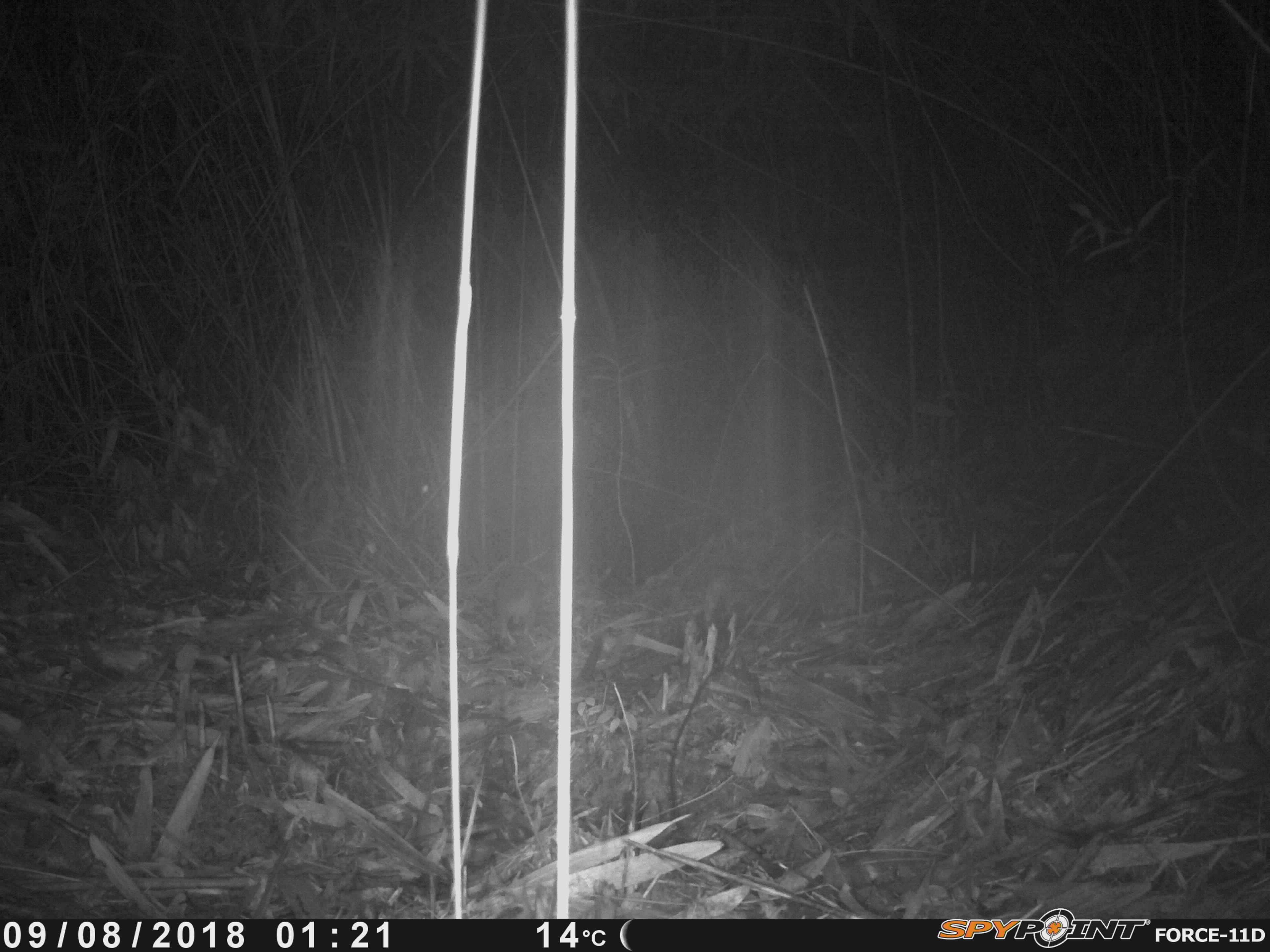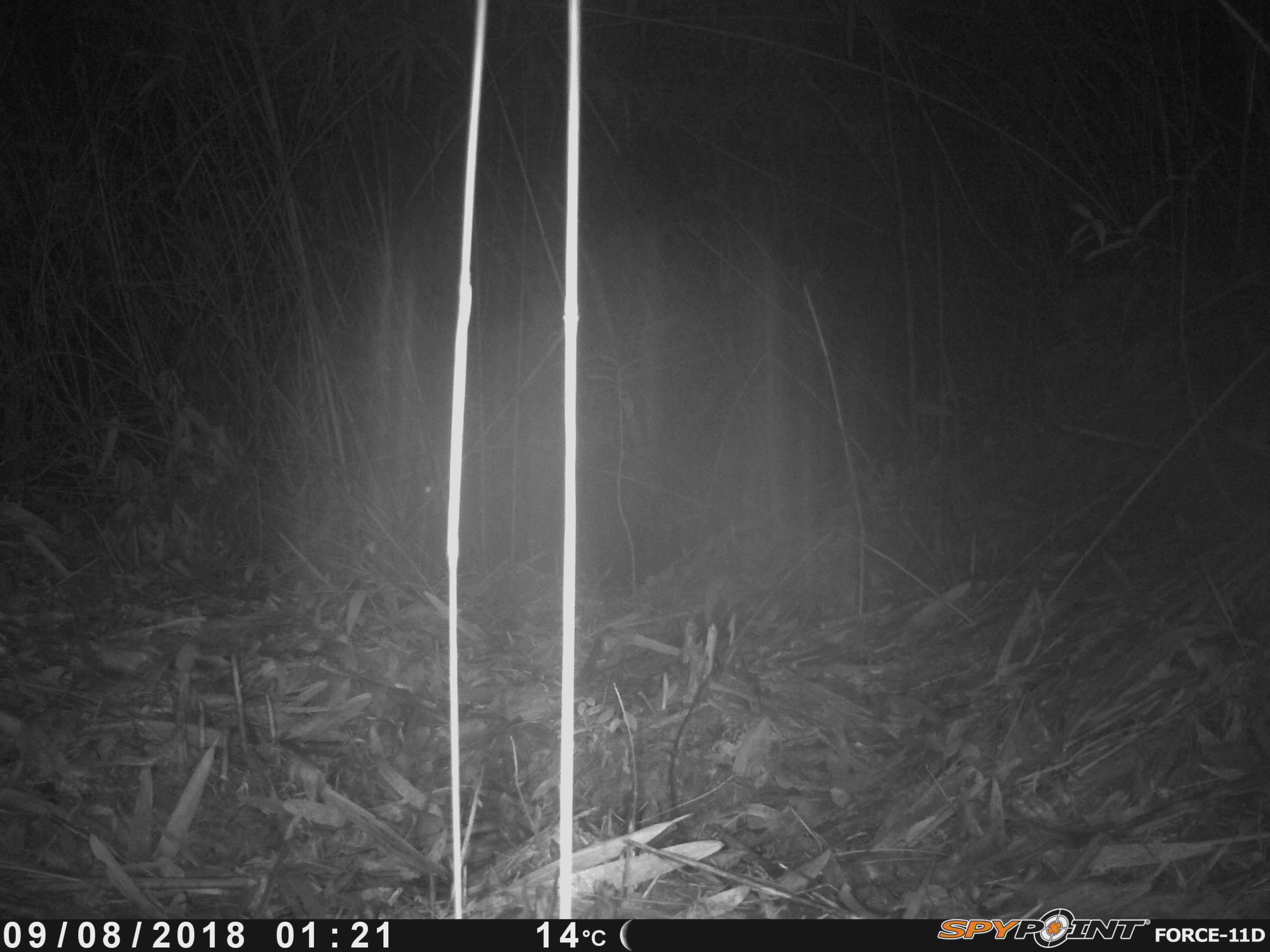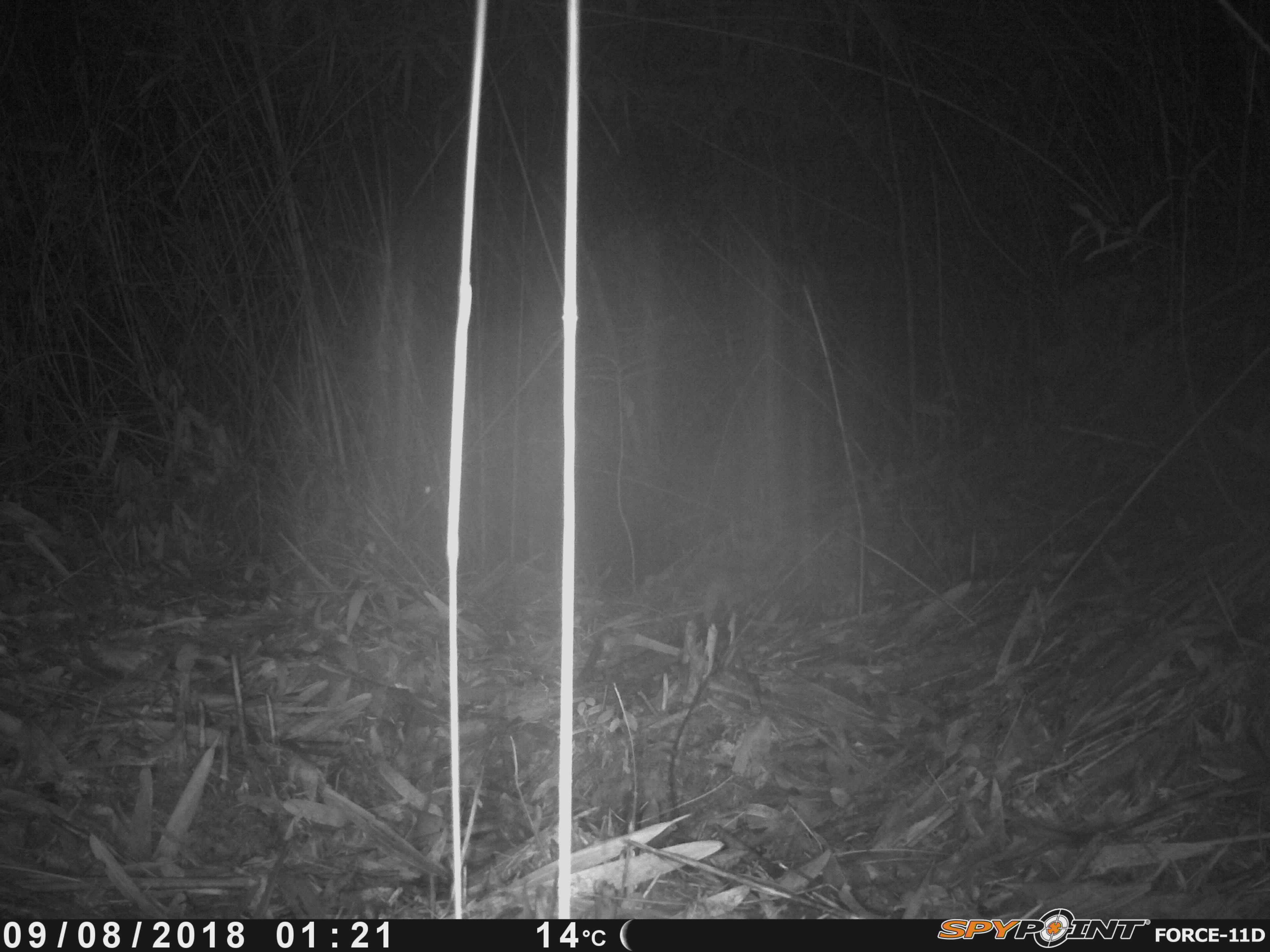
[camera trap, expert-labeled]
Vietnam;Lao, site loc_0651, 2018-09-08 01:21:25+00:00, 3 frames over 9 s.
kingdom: Animalia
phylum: Chordata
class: Mammalia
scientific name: Mammalia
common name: mammal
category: unidentified small mammal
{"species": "unidentified small mammal (mammal) (Mammalia)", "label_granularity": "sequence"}